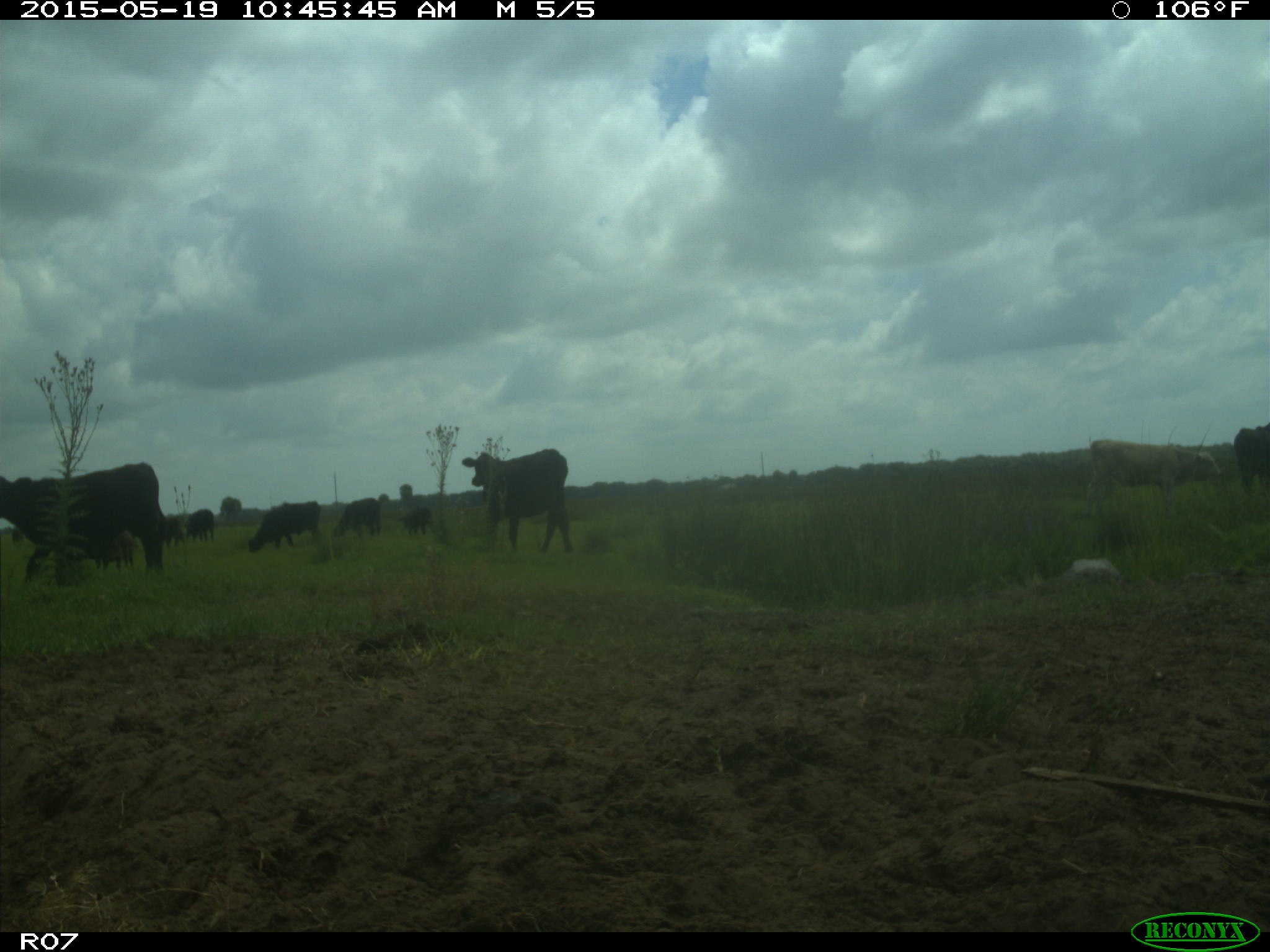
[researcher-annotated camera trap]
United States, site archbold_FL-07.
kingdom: Animalia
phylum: Chordata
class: Mammalia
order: Artiodactyla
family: Bovidae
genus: Bos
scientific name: Bos taurus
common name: domestic cow